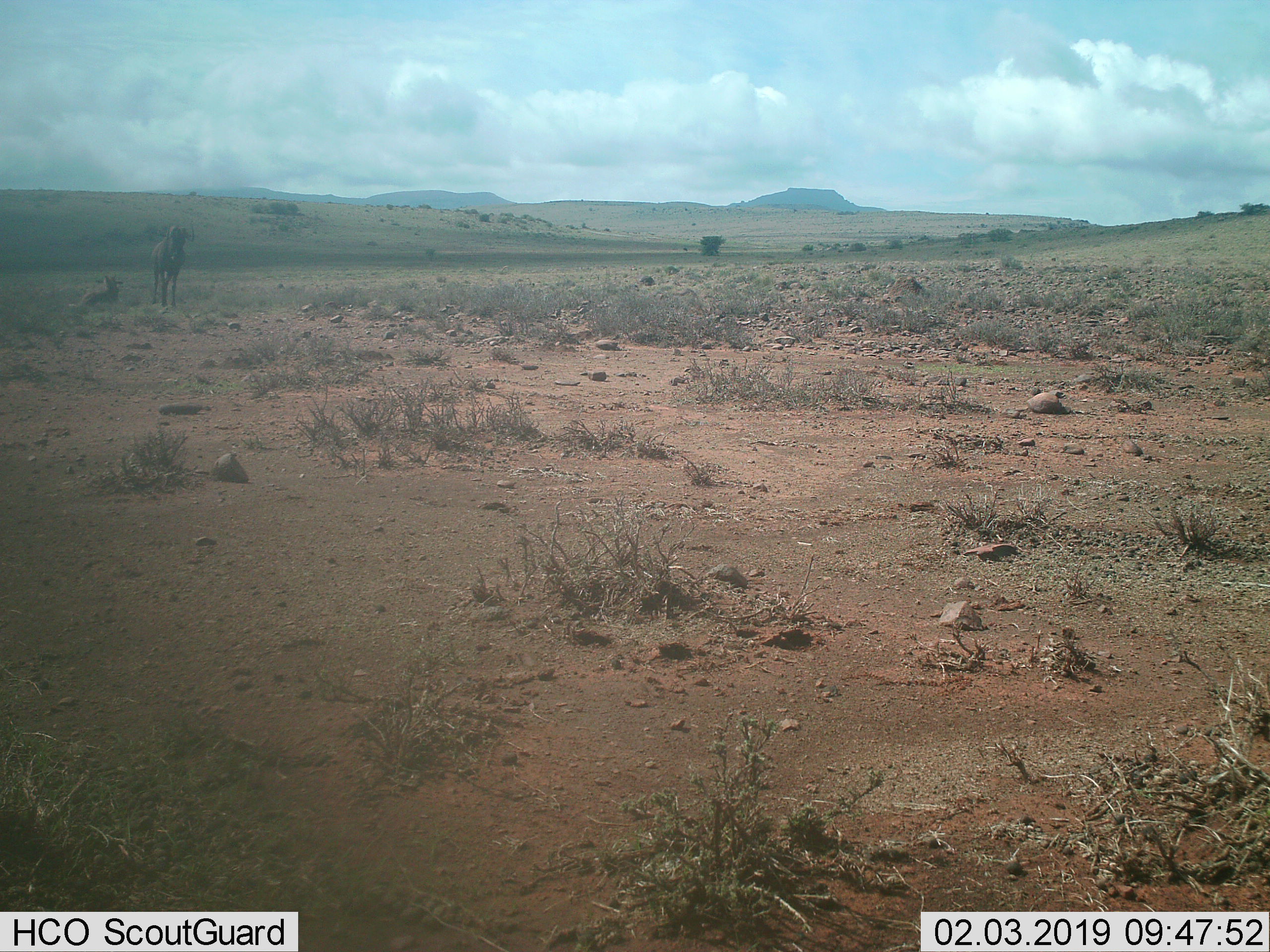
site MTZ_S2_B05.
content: unidentified animal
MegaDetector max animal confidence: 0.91